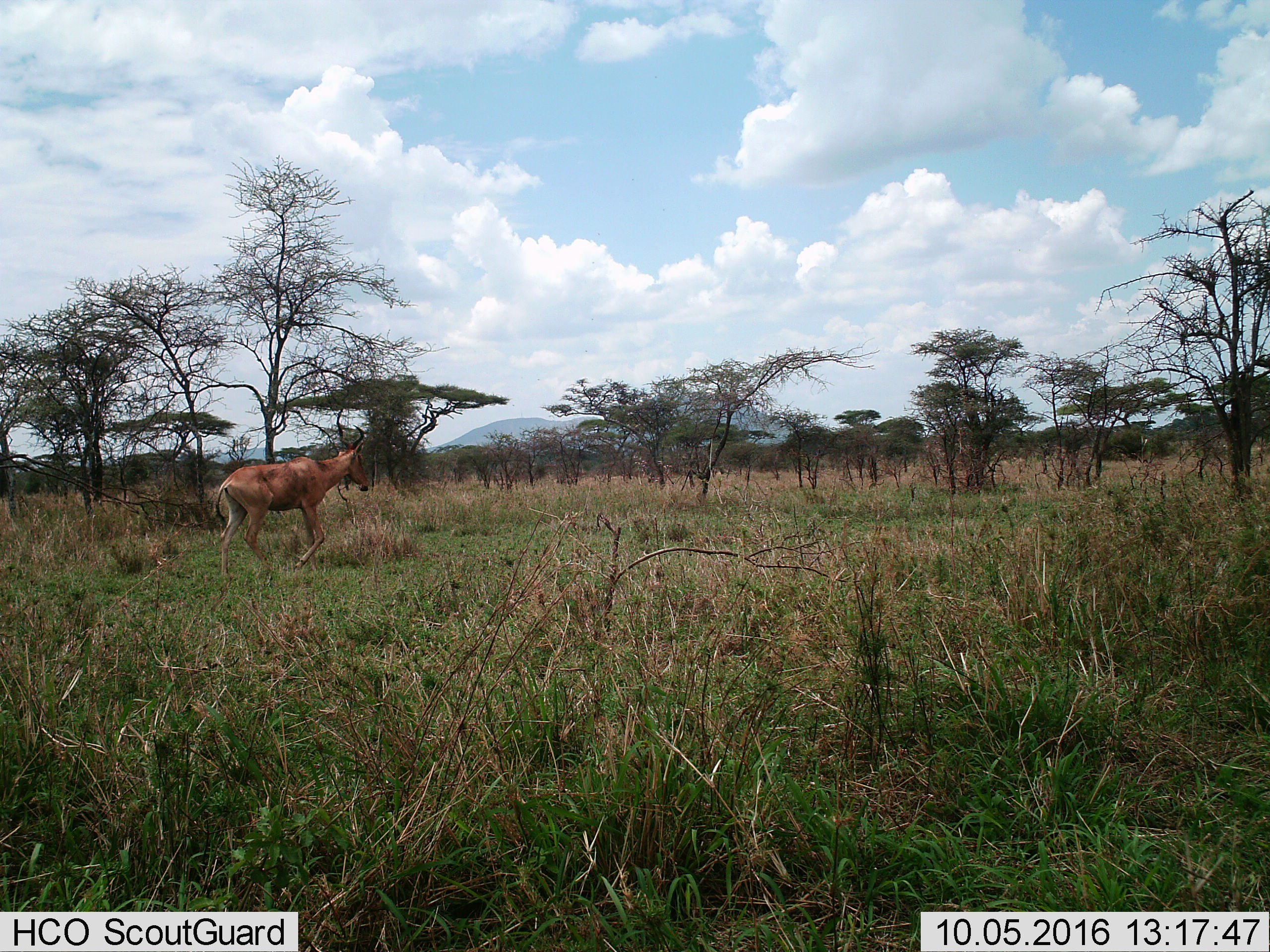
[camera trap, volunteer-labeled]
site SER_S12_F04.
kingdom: Animalia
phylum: Chordata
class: Mammalia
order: Artiodactyla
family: Bovidae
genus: Alcelaphus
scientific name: Alcelaphus buselaphus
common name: hartebeest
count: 1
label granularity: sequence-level